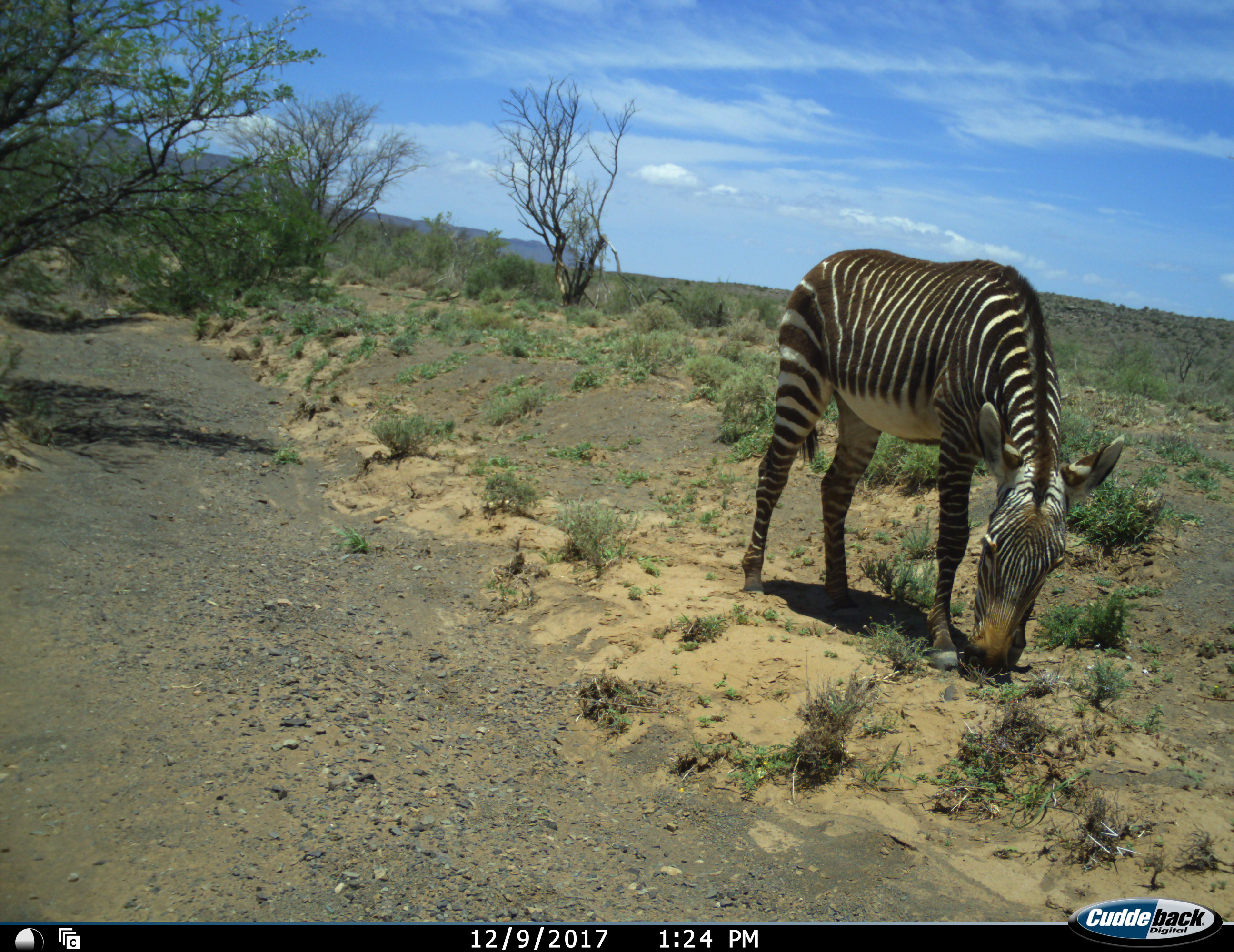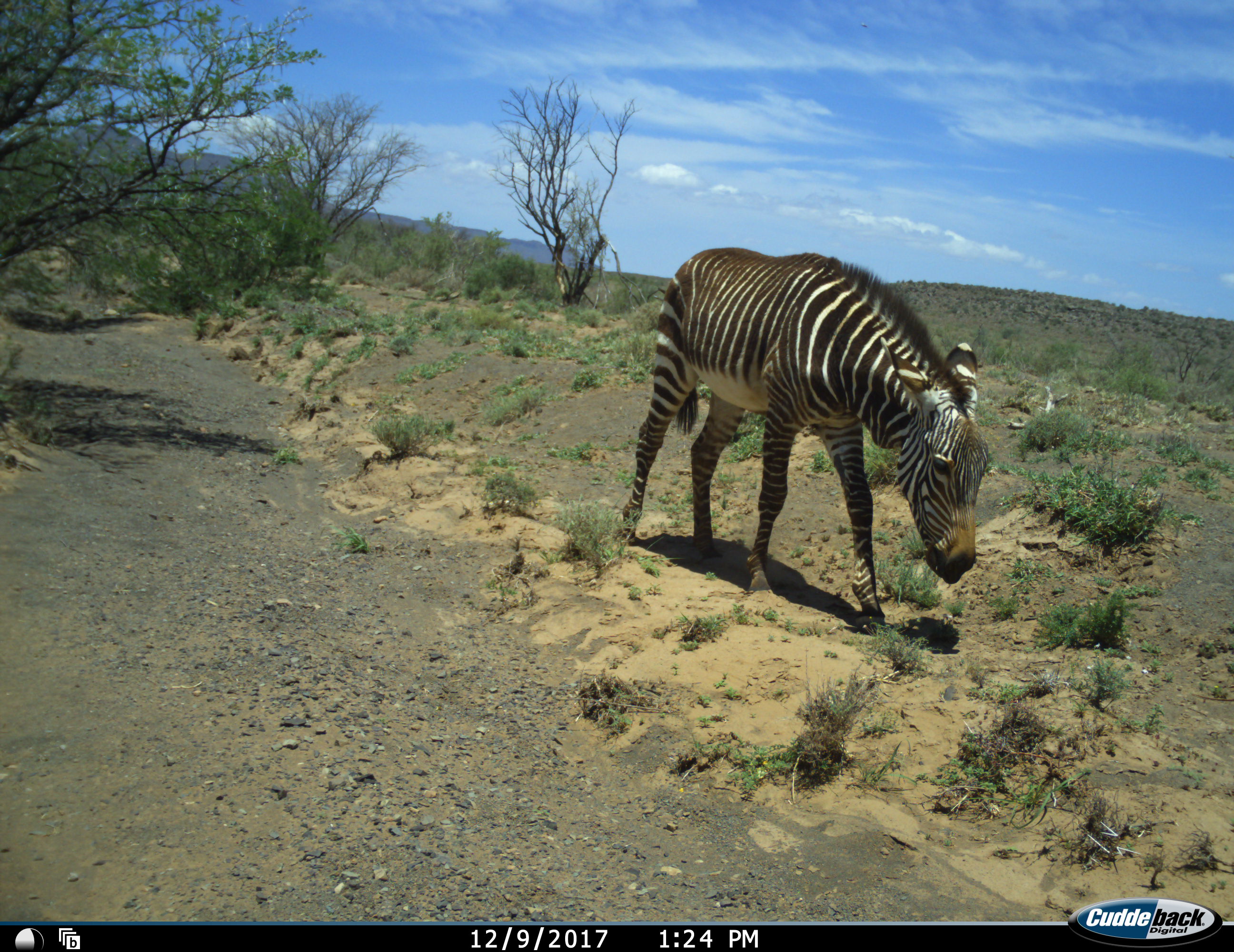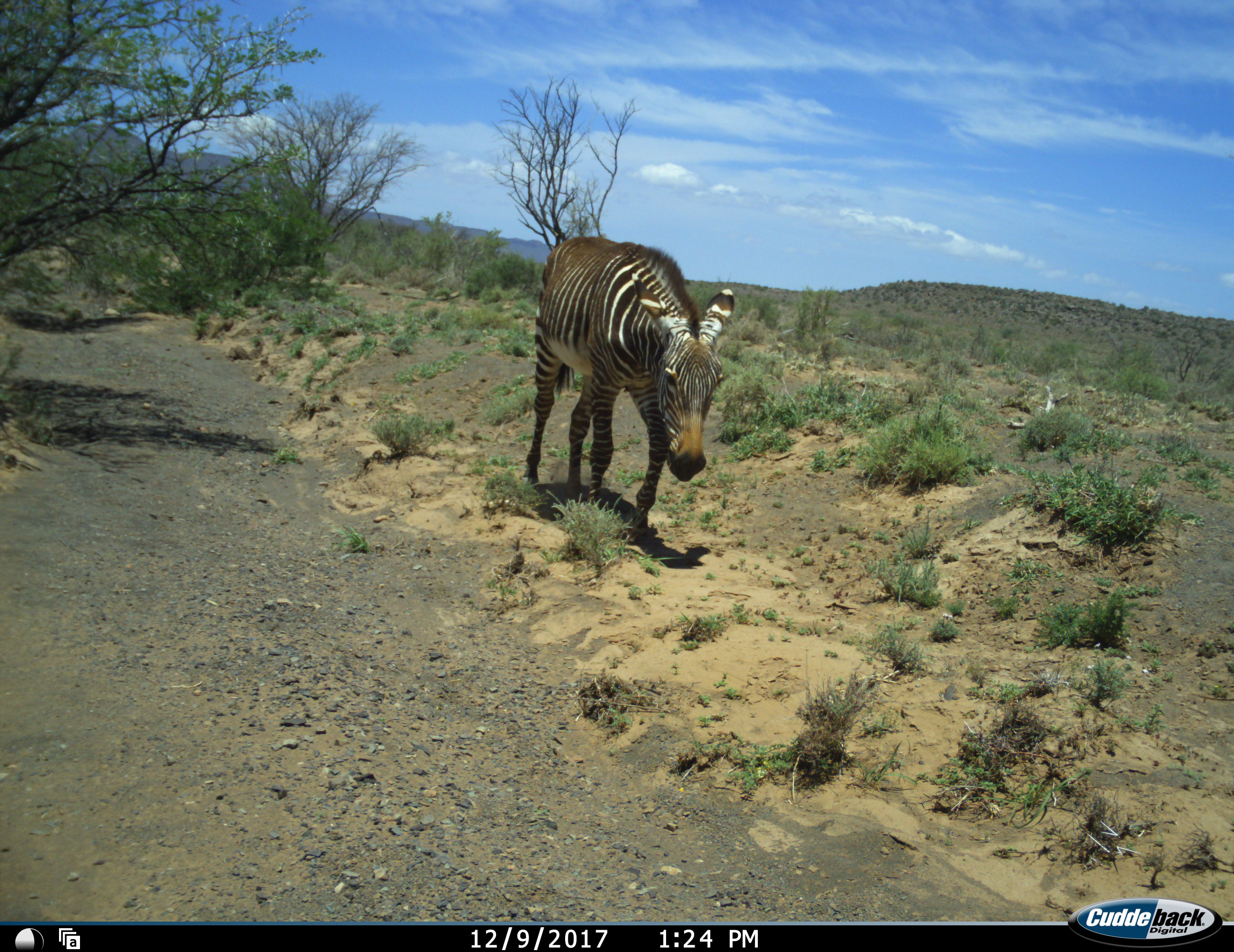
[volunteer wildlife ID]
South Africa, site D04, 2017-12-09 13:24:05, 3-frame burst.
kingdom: Animalia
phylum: Chordata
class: Mammalia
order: Perissodactyla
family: Equidae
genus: Equus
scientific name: Equus zebra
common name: mountain zebra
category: zebramountain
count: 1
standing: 25%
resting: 0%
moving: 62%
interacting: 0%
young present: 0%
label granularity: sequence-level